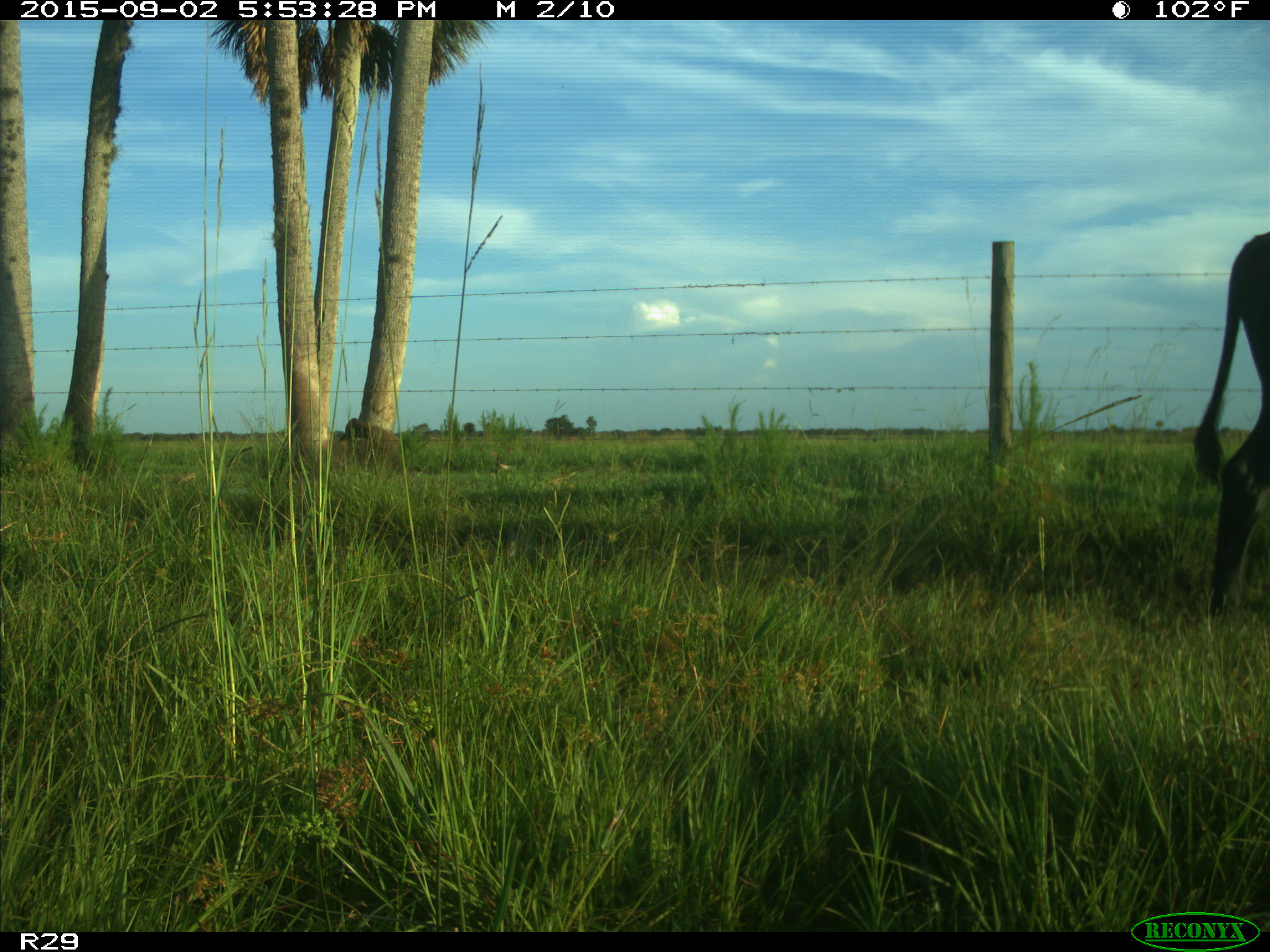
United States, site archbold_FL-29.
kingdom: Animalia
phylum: Chordata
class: Mammalia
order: Artiodactyla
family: Bovidae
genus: Bos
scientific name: Bos taurus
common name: domestic cow